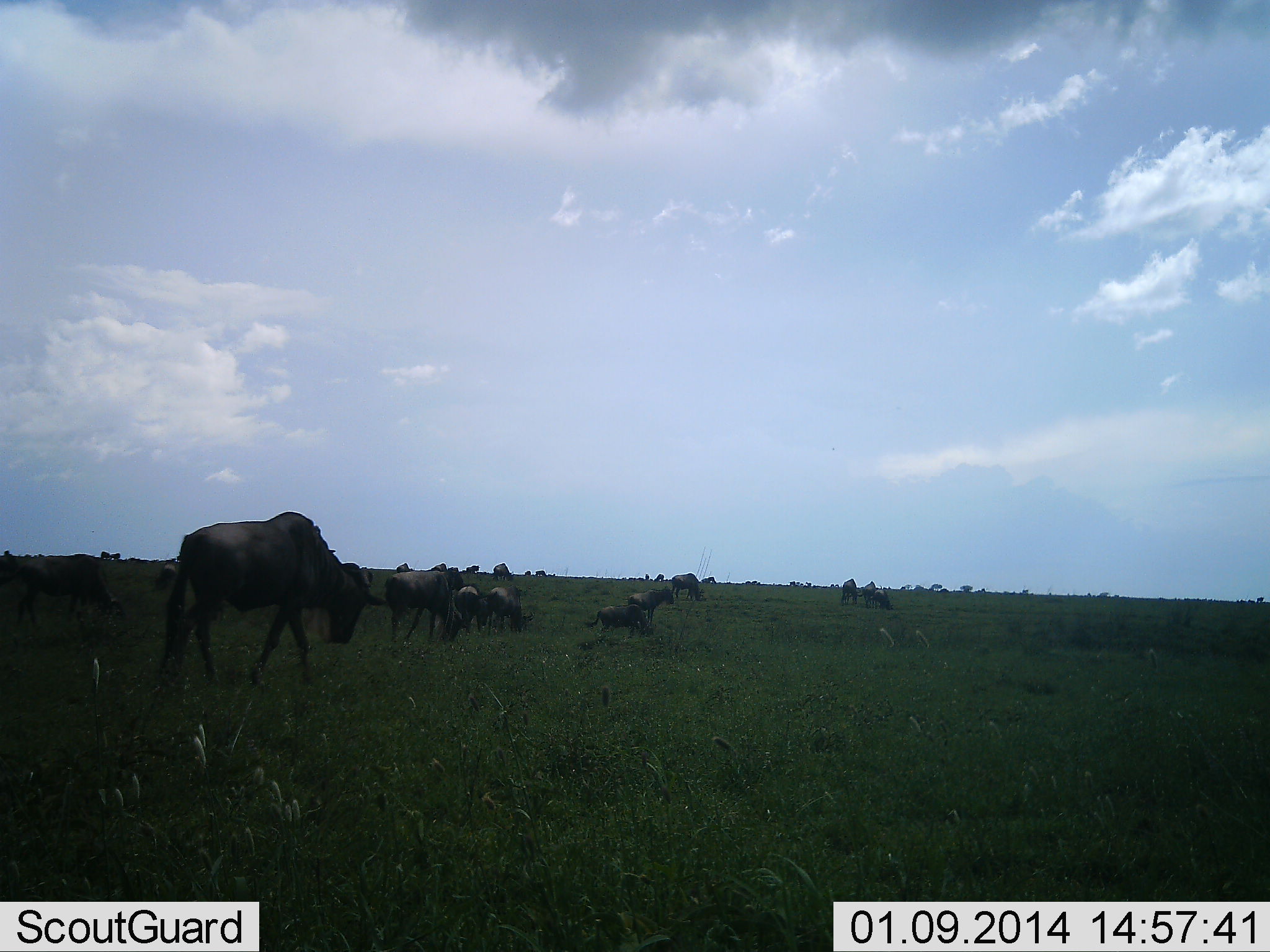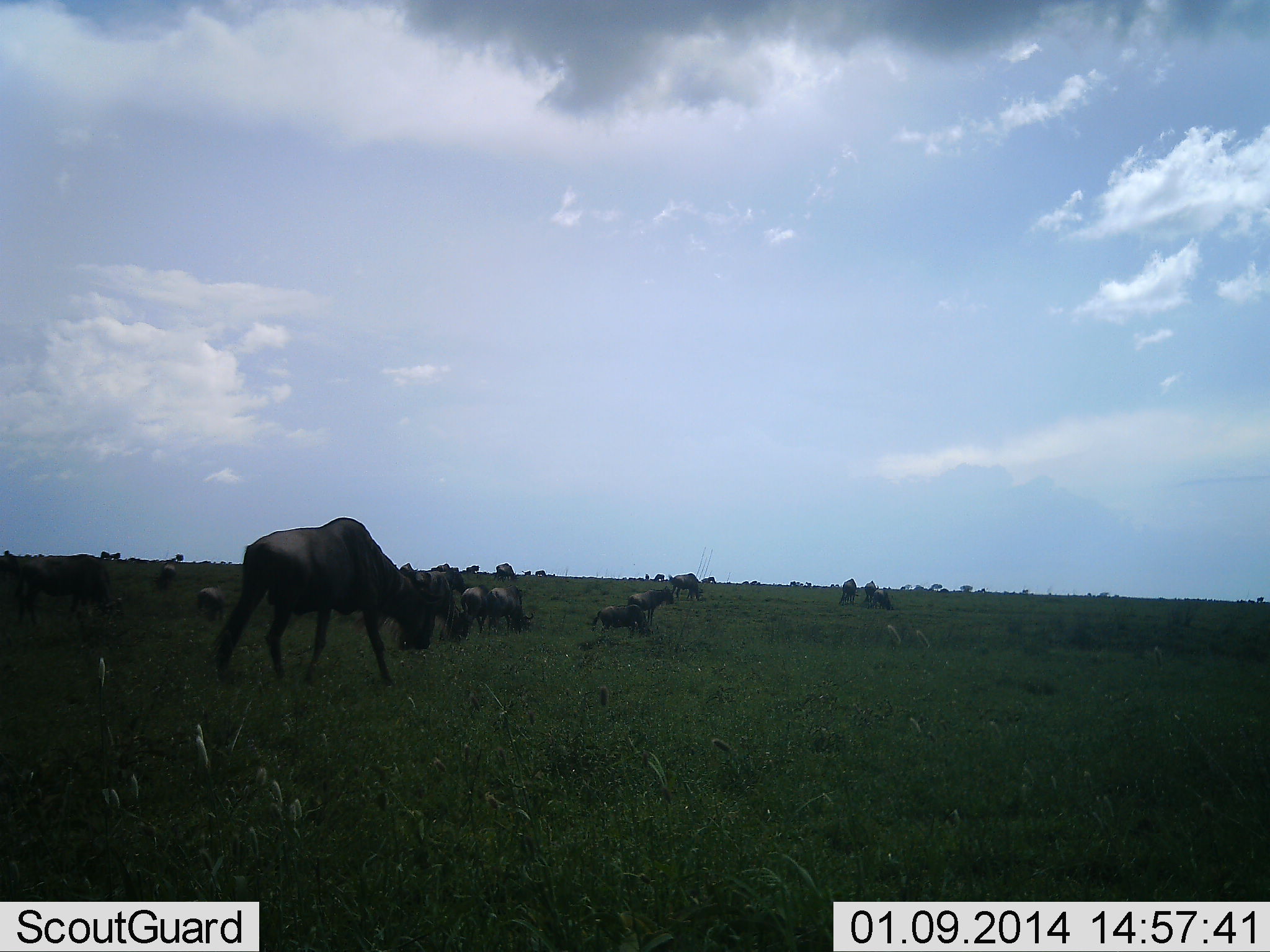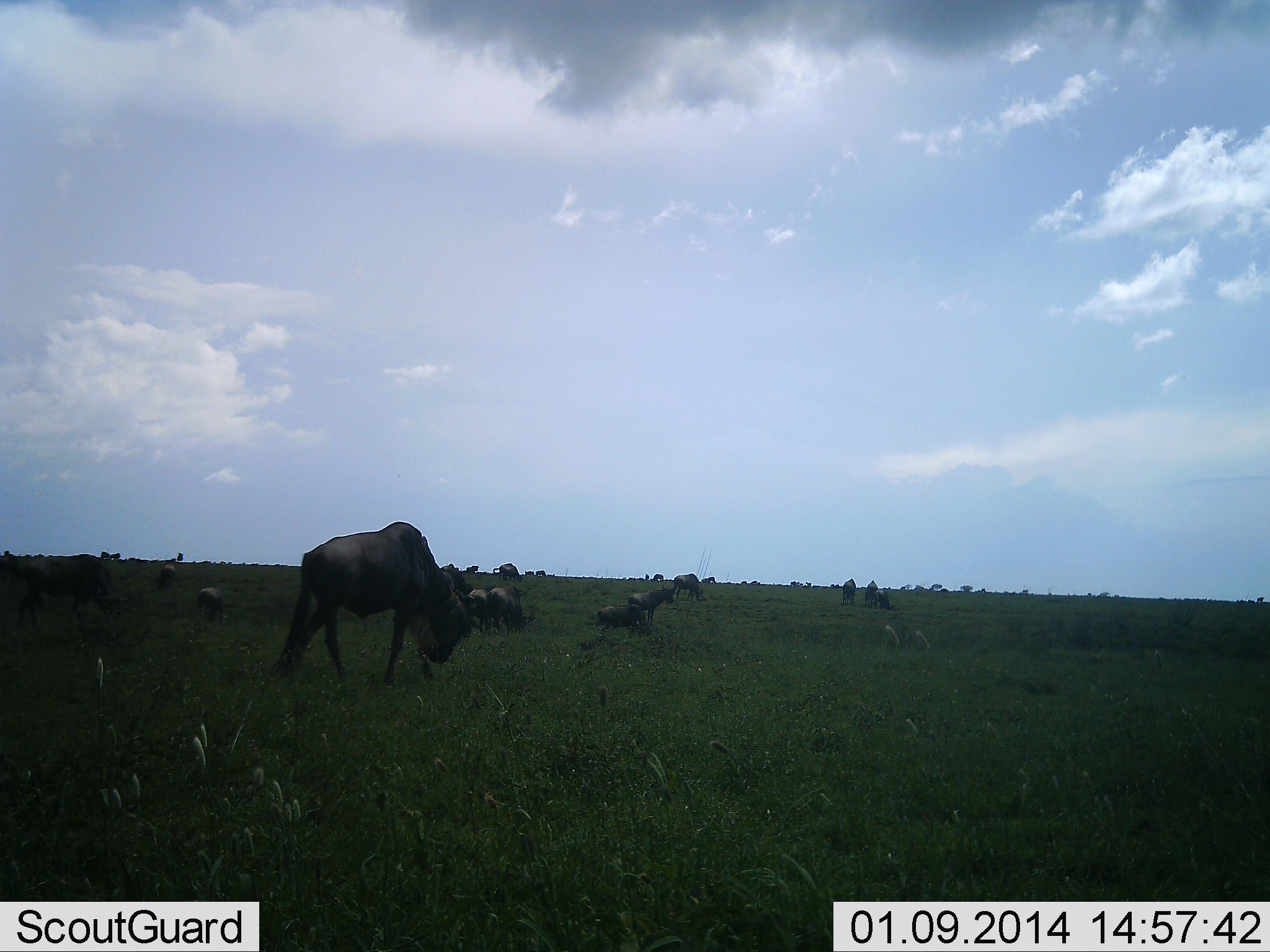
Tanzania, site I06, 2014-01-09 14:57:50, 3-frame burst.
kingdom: Animalia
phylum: Chordata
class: Mammalia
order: Artiodactyla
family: Bovidae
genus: Connochaetes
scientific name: Connochaetes taurinus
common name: blue wildebeest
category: wildebeest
Wildebeest (blue wildebeest) (Connochaetes taurinus), count 11-50. Behavior (volunteer vote fractions): standing 60%, resting 20%, moving 50%, interacting 0%. Young present (vote fraction): 10%. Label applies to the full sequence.